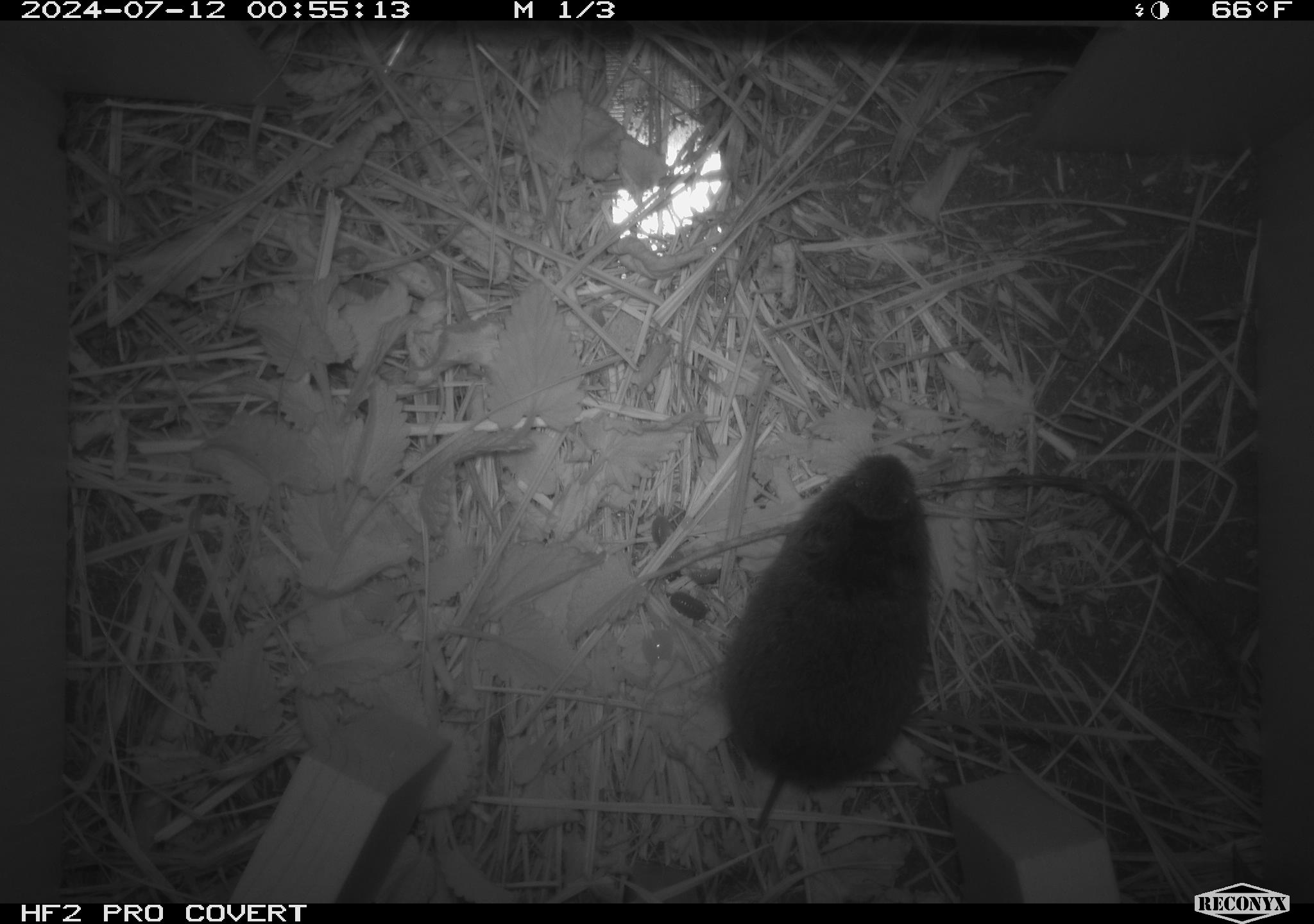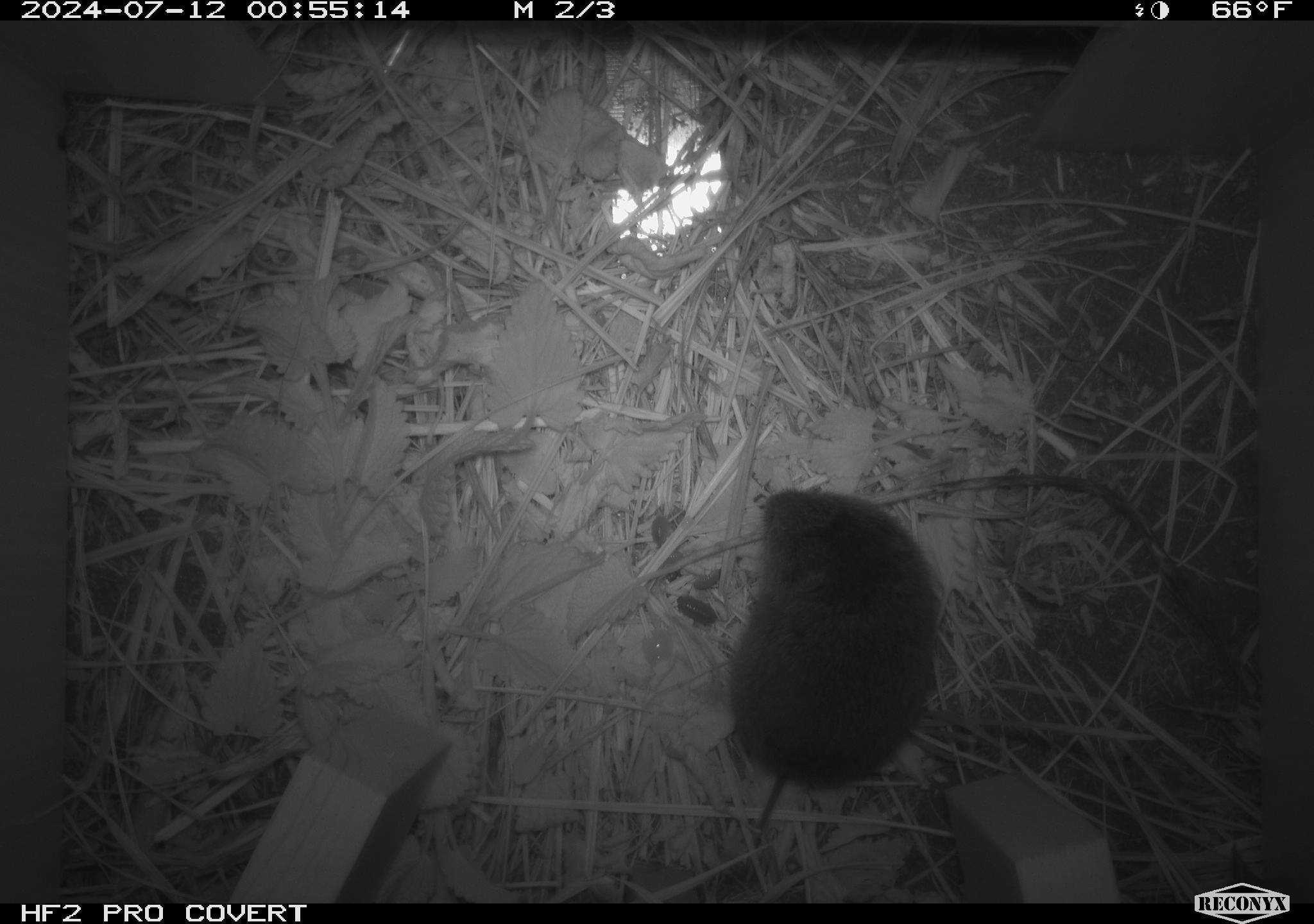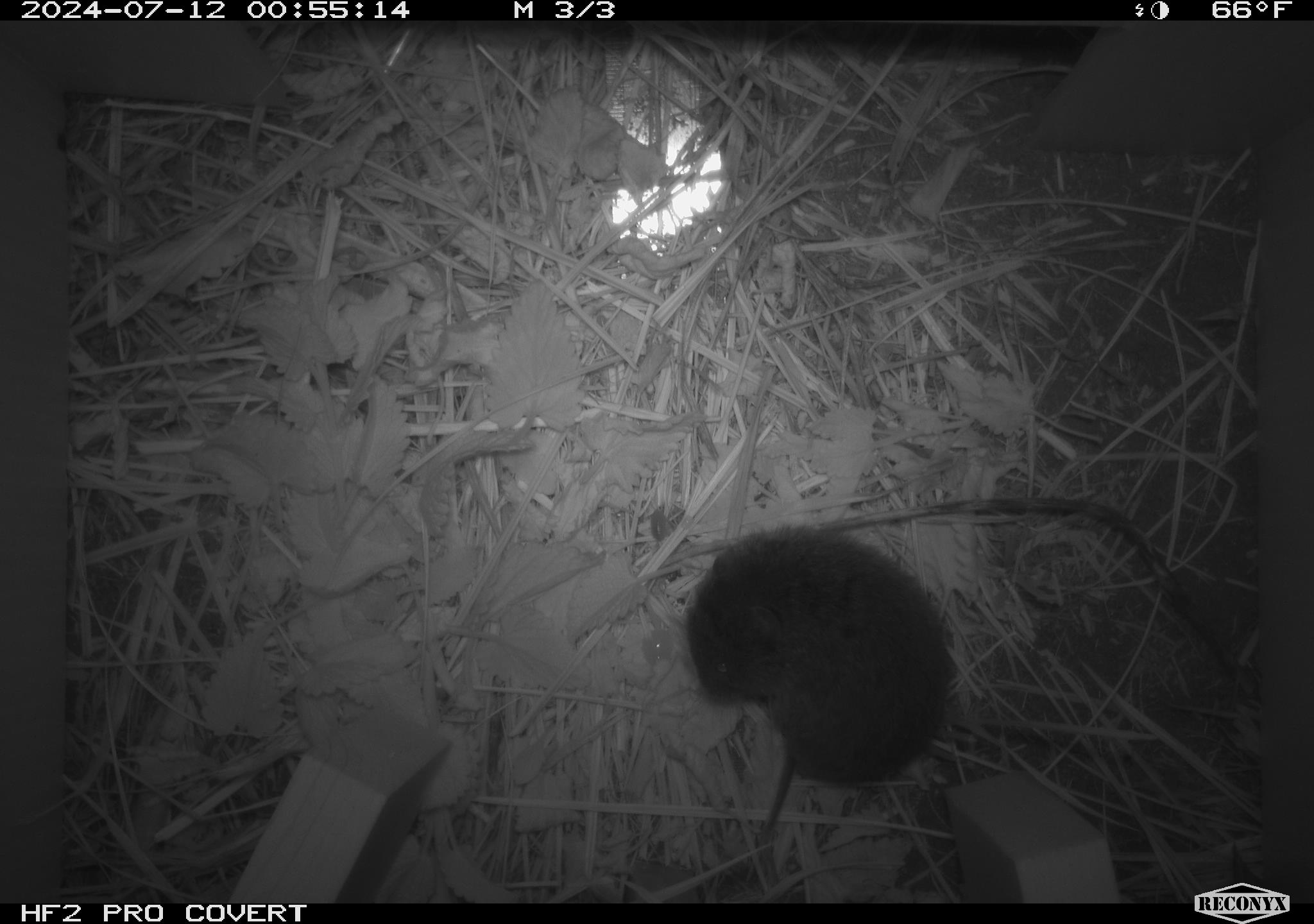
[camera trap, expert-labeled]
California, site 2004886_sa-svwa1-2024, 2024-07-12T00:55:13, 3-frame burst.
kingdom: Animalia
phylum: Chordata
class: Mammalia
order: Rodentia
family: Cricetidae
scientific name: Arvicolinae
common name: voles, lemmings, and muskrats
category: arvicolinae subfamily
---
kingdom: Animalia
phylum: Arthropoda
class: Malacostraca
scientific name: Malacostraca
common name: amphipods, crabs, isopods, krill, lobsters and shrimps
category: malacostracan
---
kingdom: Animalia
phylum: Arthropoda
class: Insecta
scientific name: Insecta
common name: insect